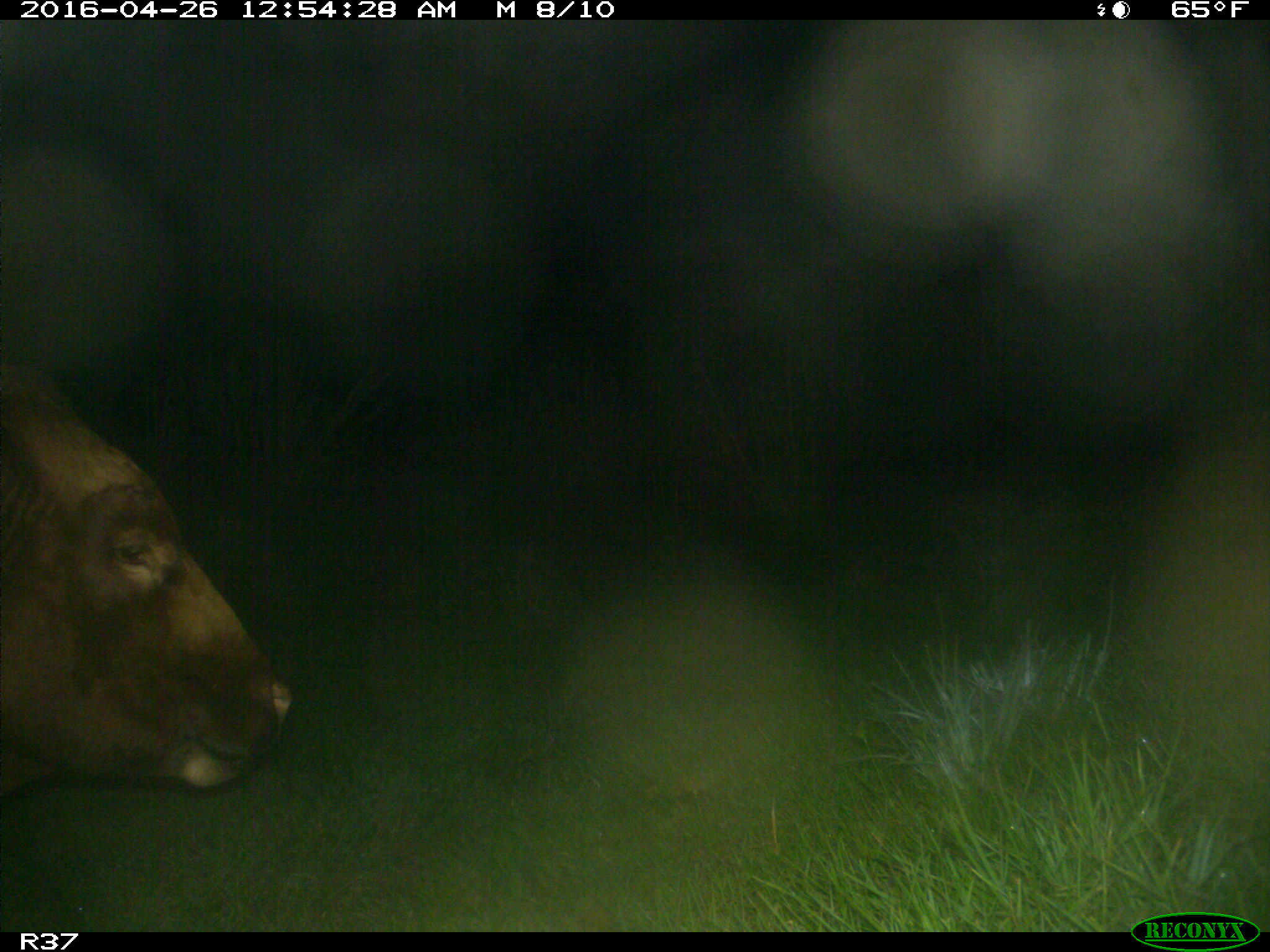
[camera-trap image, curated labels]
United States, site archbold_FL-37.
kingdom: Animalia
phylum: Chordata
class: Mammalia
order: Artiodactyla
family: Bovidae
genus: Bos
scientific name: Bos taurus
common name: domestic cow